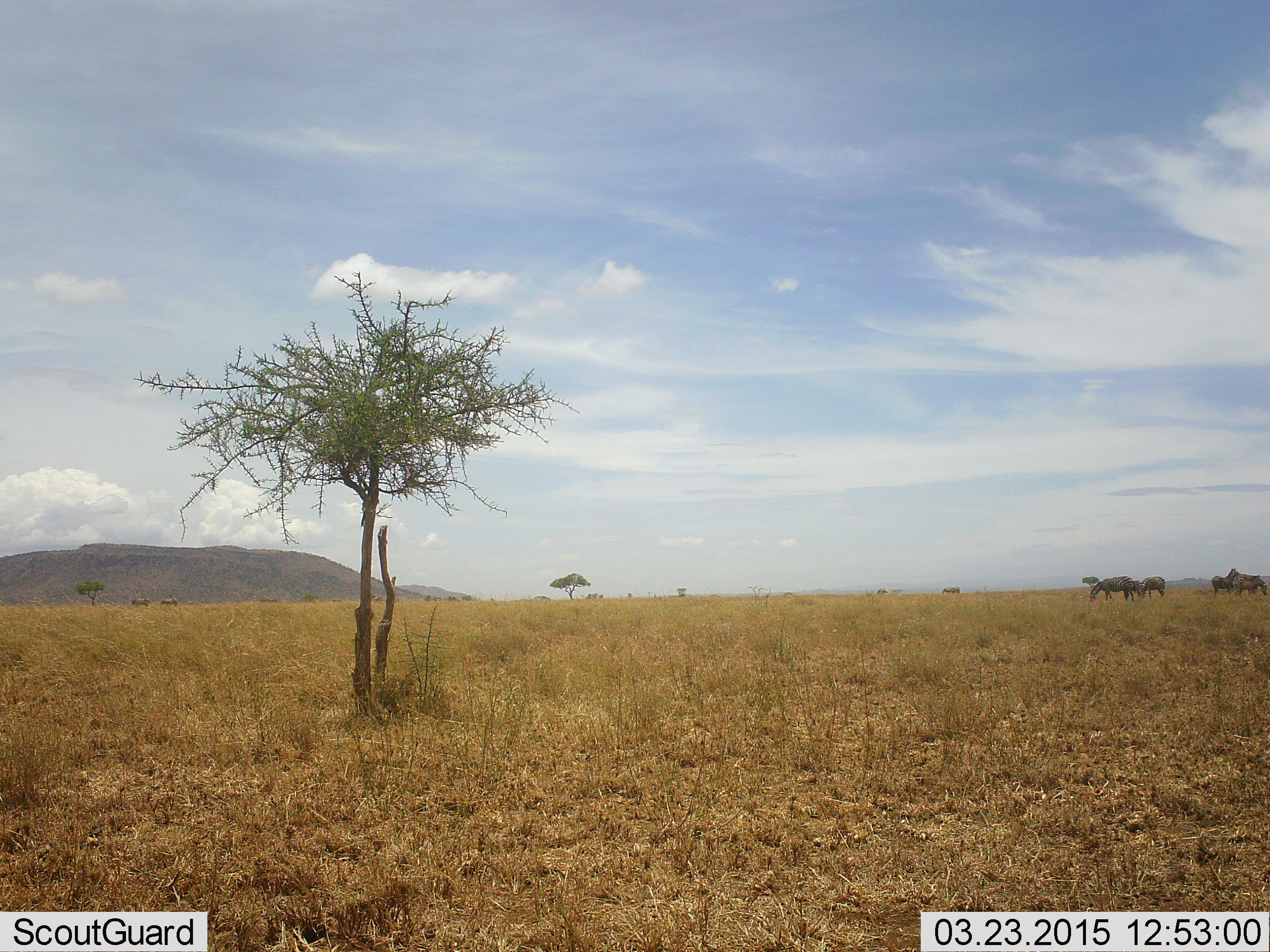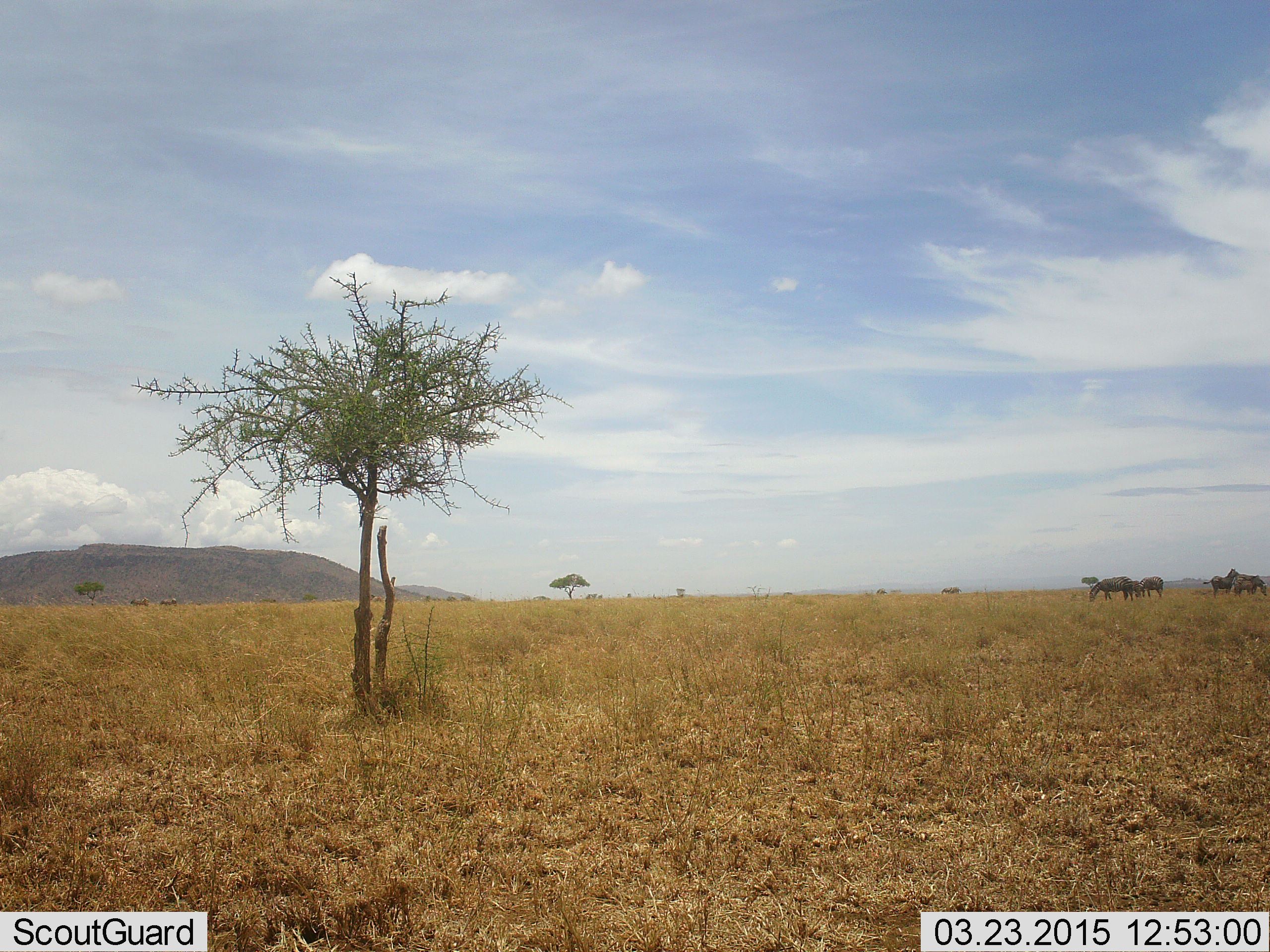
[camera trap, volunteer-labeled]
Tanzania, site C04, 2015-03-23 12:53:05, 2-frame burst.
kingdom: Animalia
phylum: Chordata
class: Mammalia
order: Perissodactyla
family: Equidae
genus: Equus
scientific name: Equus quagga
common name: plains zebra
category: zebra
Zebra (plains zebra) (Equus quagga), count 5. Behavior (volunteer vote fractions): standing 75%, resting 0%, moving 0%, interacting 12%. Young present (vote fraction): 12%. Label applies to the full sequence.